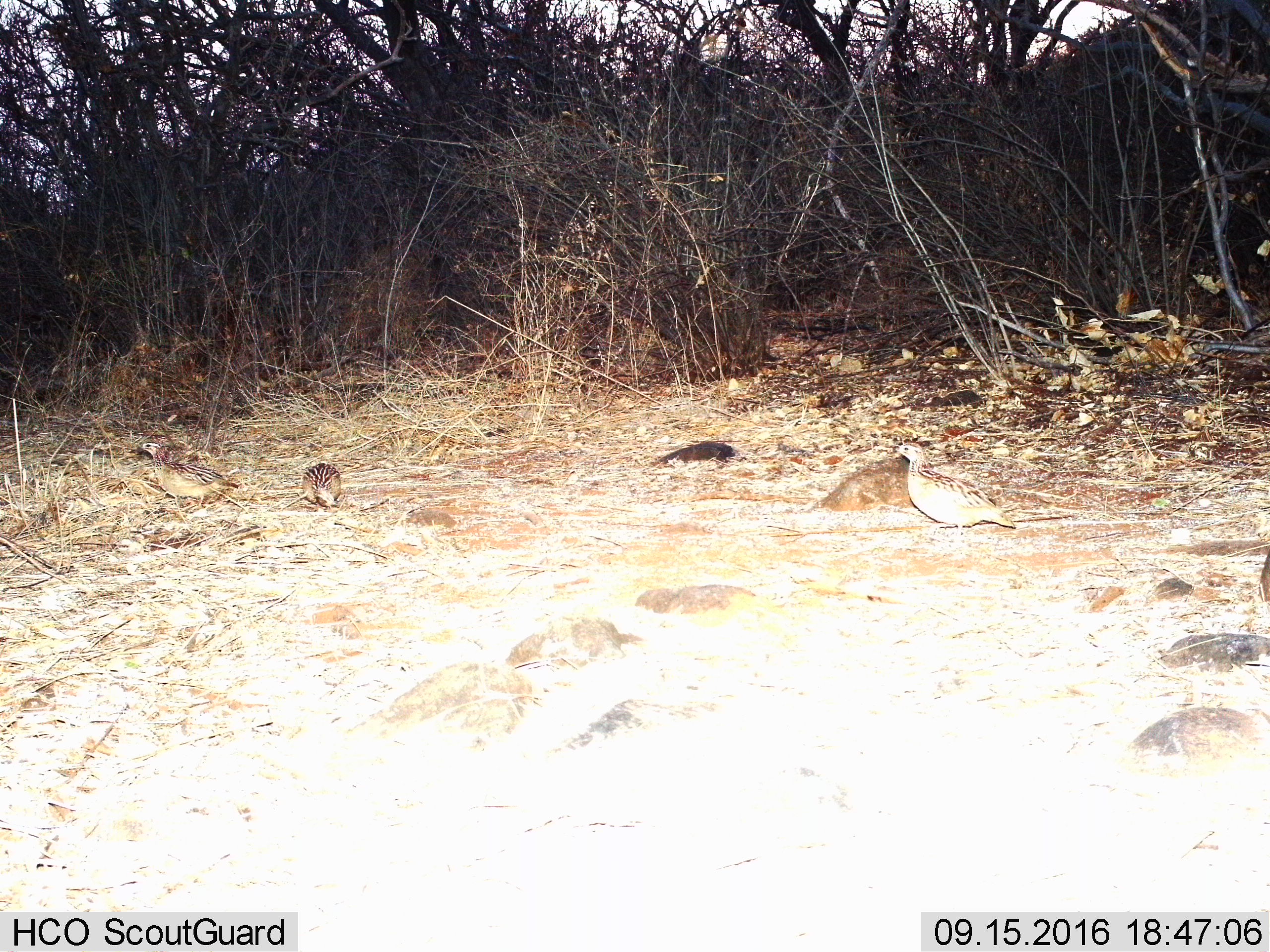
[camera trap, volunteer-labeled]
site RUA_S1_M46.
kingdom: Animalia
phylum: Chordata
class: Aves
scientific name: Aves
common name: bird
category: birdother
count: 3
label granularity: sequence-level